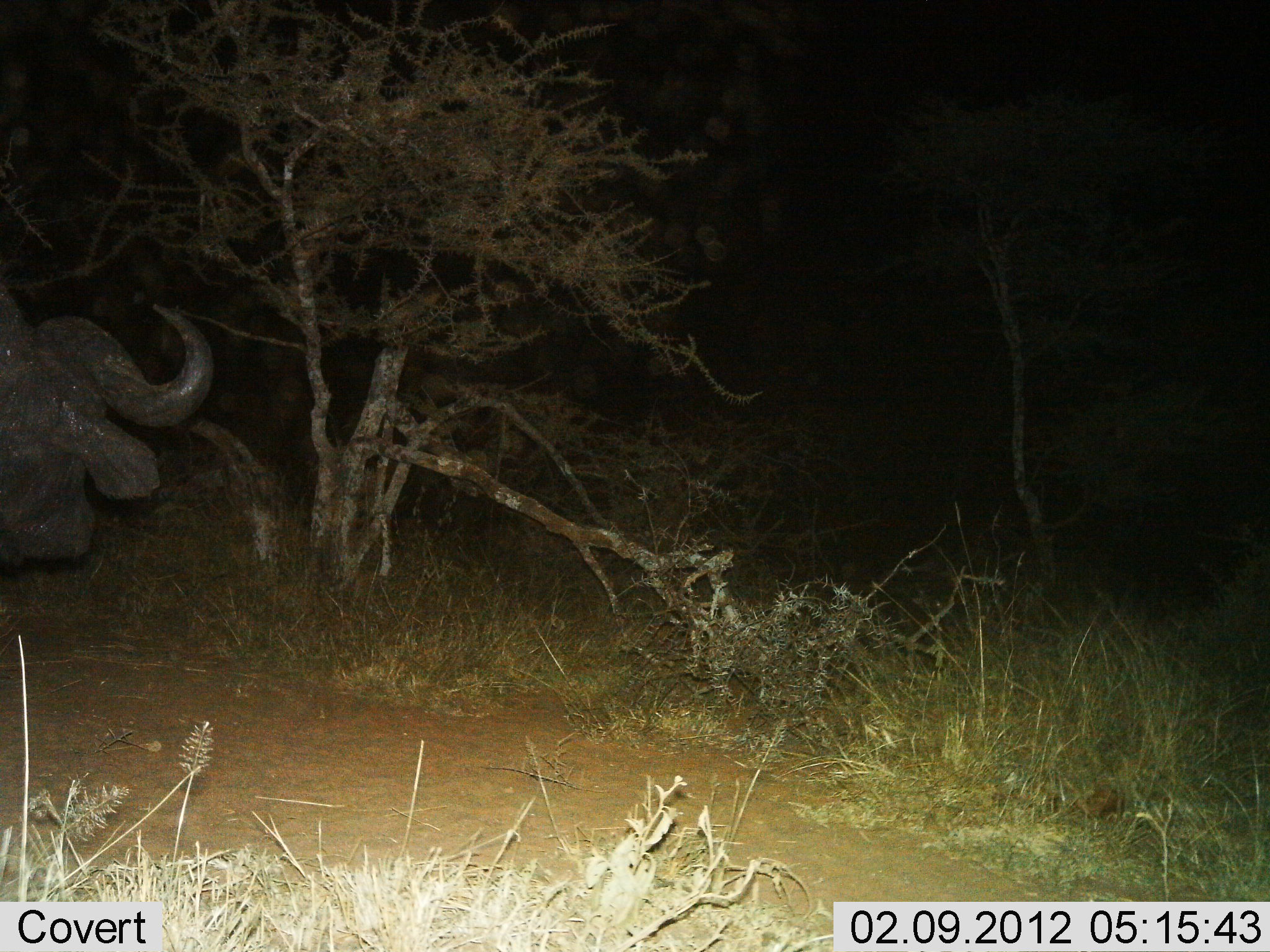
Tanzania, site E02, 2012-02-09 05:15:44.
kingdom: Animalia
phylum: Chordata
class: Mammalia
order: Artiodactyla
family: Bovidae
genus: Syncerus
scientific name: Syncerus caffer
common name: cape buffalo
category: buffalo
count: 1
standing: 77%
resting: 8%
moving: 23%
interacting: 0%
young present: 0%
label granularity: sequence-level